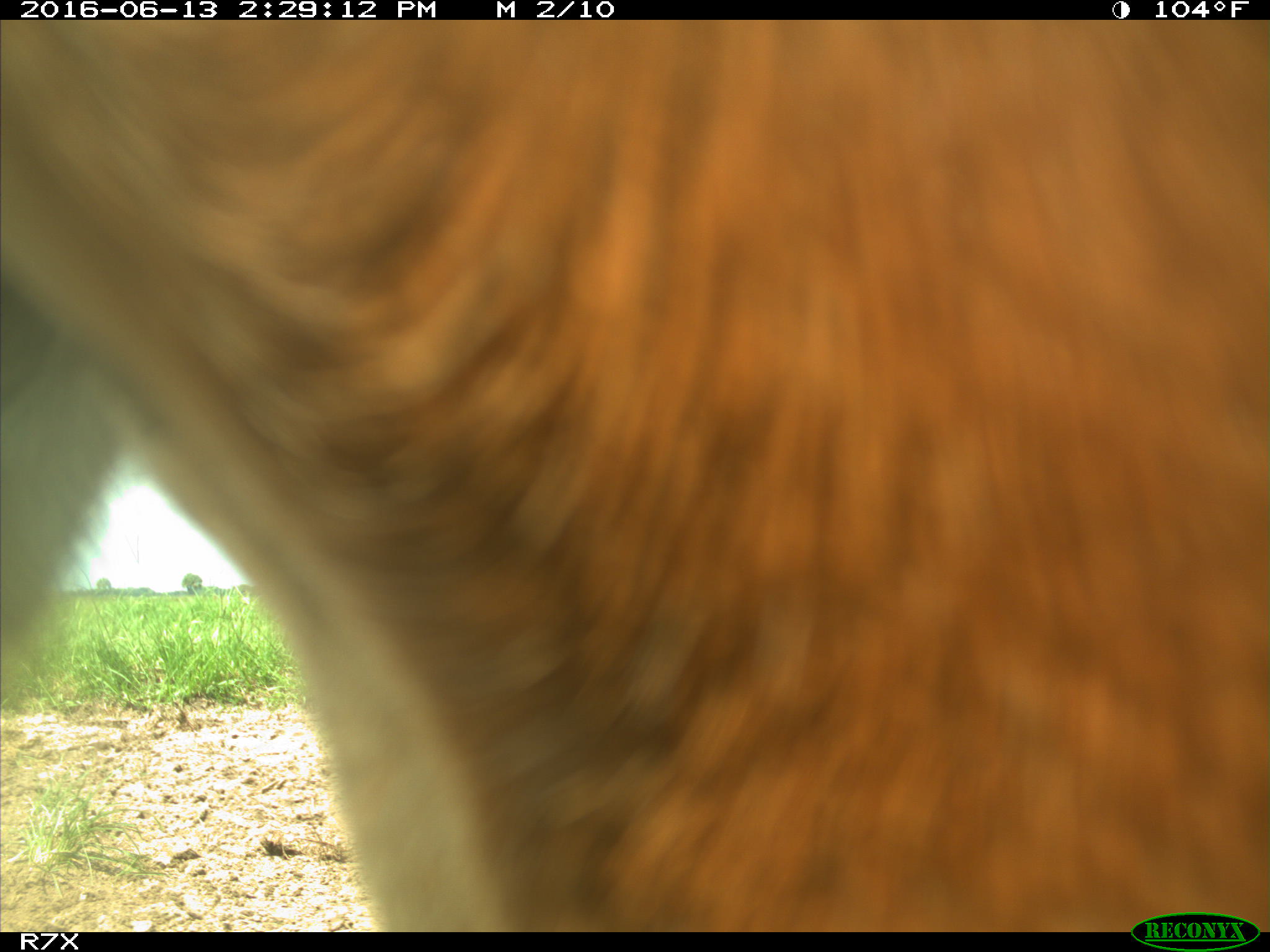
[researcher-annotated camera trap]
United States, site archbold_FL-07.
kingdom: Animalia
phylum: Chordata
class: Mammalia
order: Artiodactyla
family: Bovidae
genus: Bos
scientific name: Bos taurus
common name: domestic cow